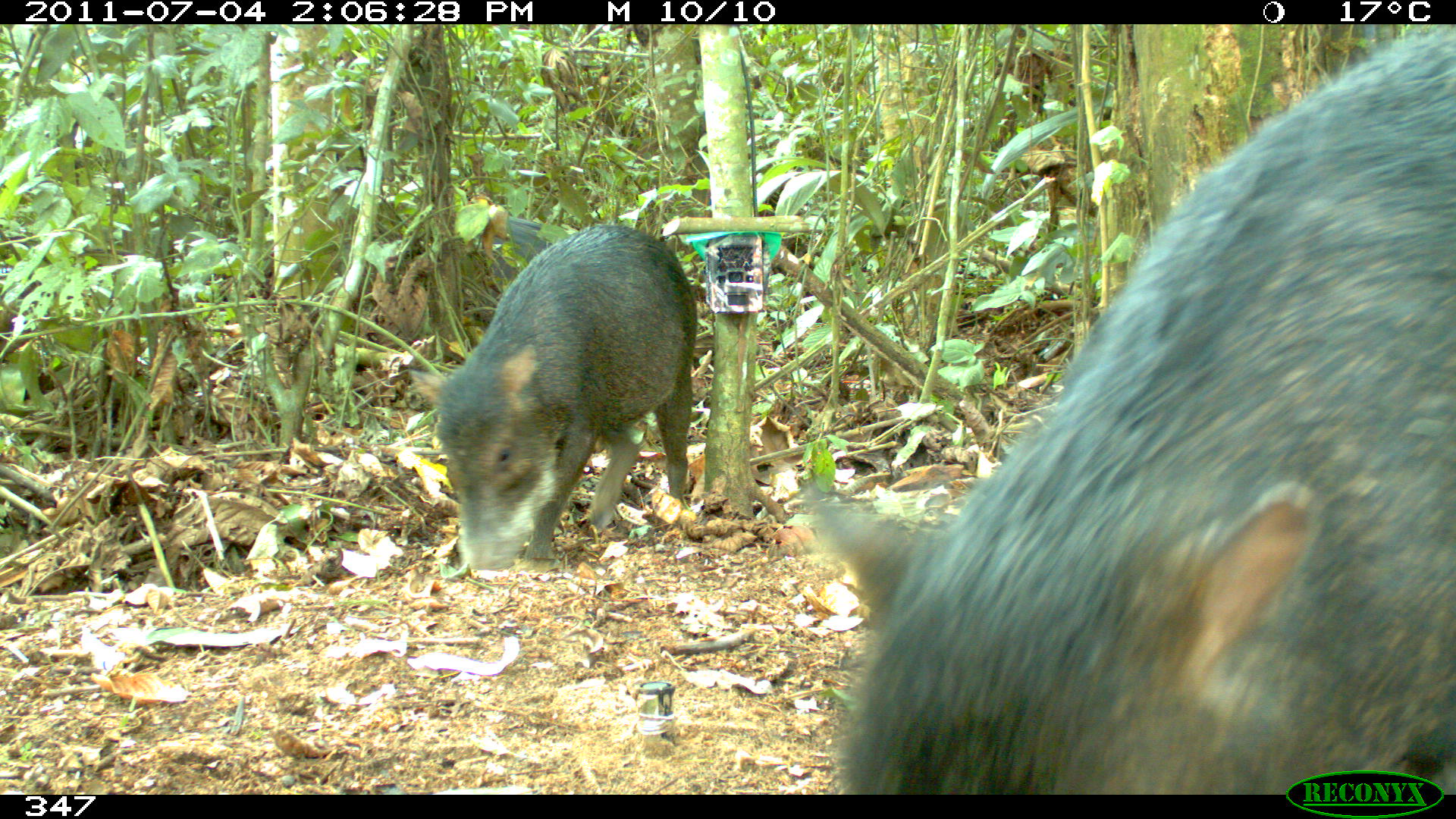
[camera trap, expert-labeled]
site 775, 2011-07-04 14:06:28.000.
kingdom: Animalia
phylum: Chordata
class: Mammalia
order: Artiodactyla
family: Tayassuidae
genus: Tayassu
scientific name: Tayassu pecari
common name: white-lipped peccary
Tayassu pecari (white-lipped peccary).